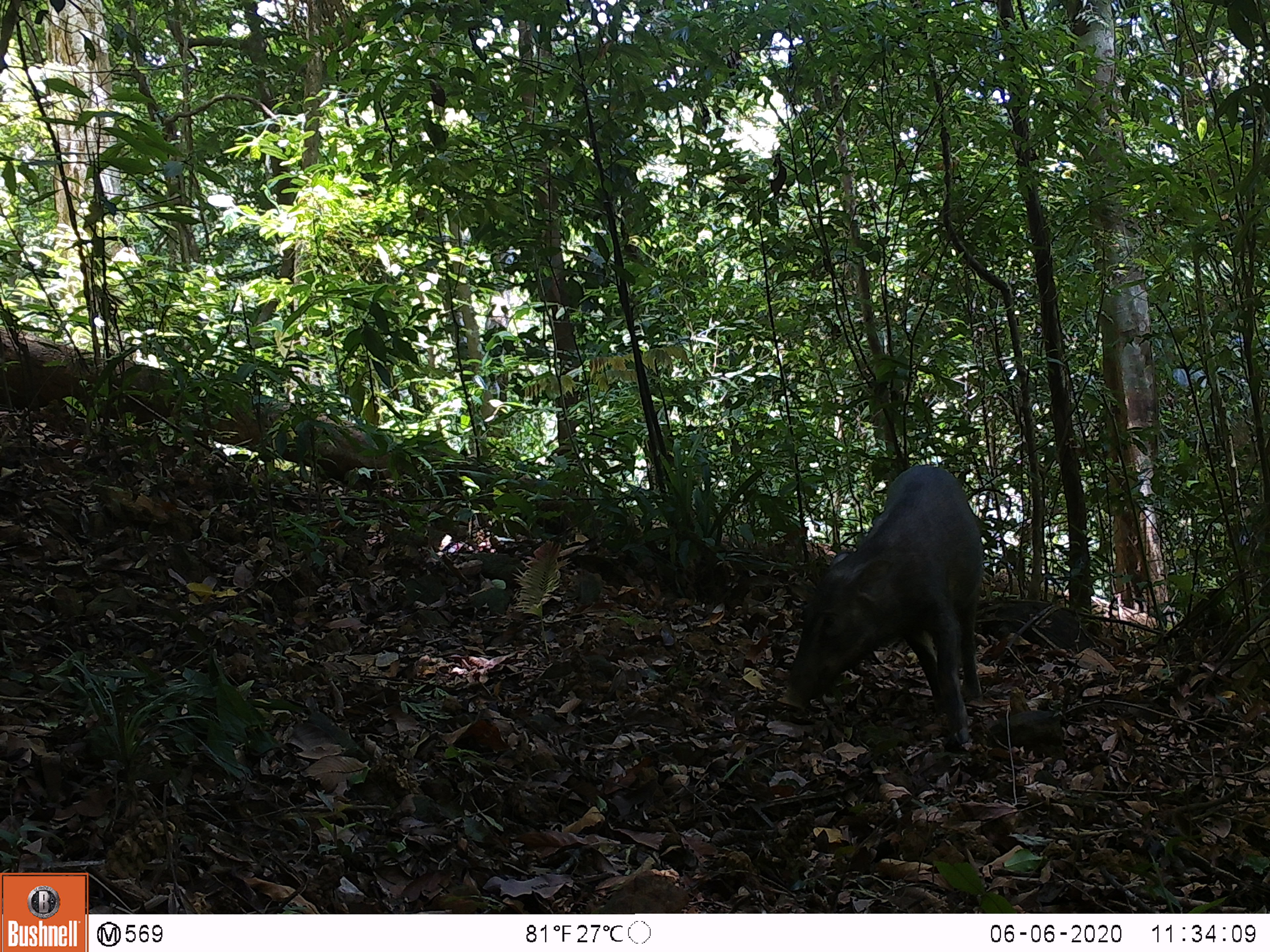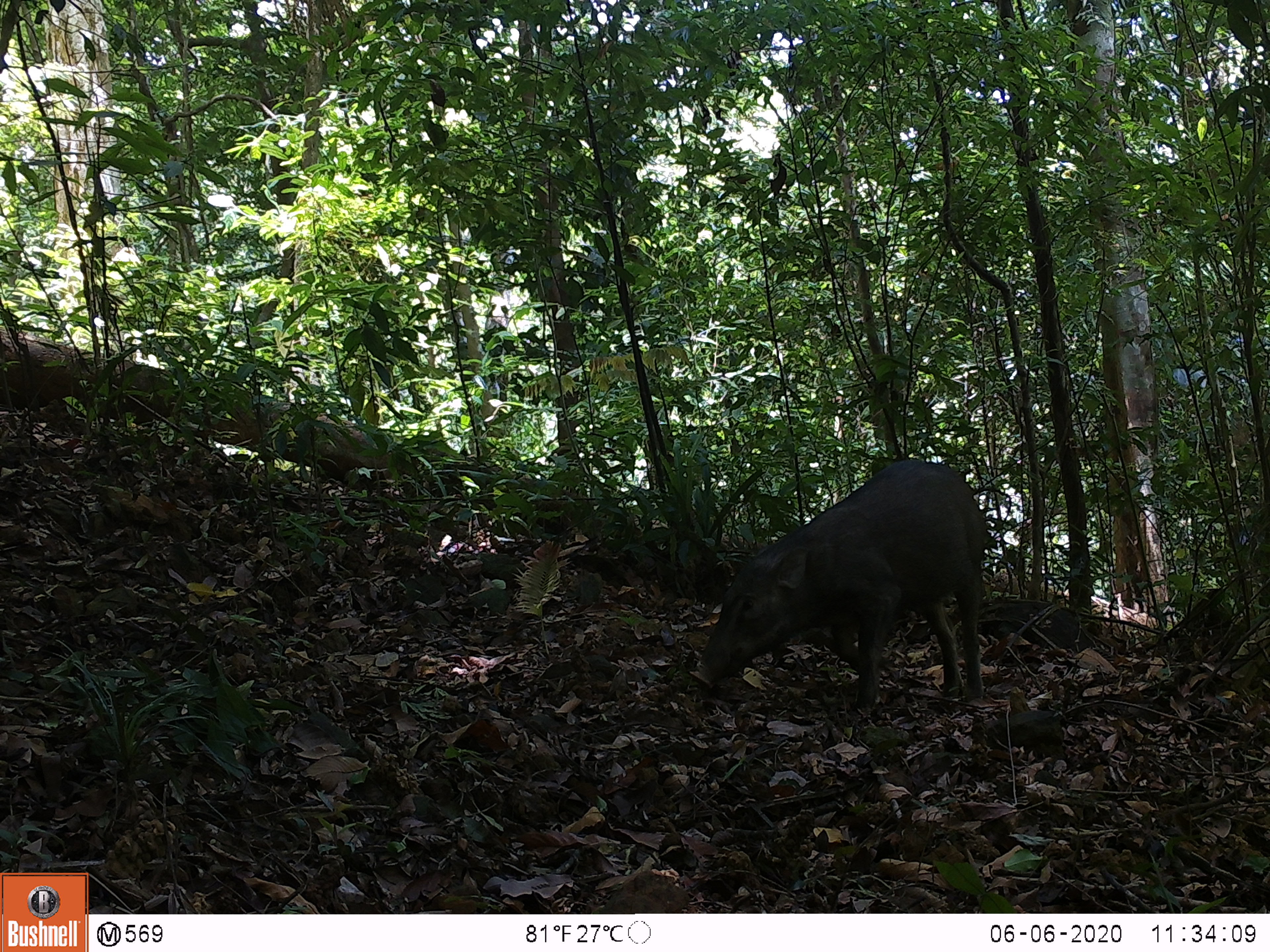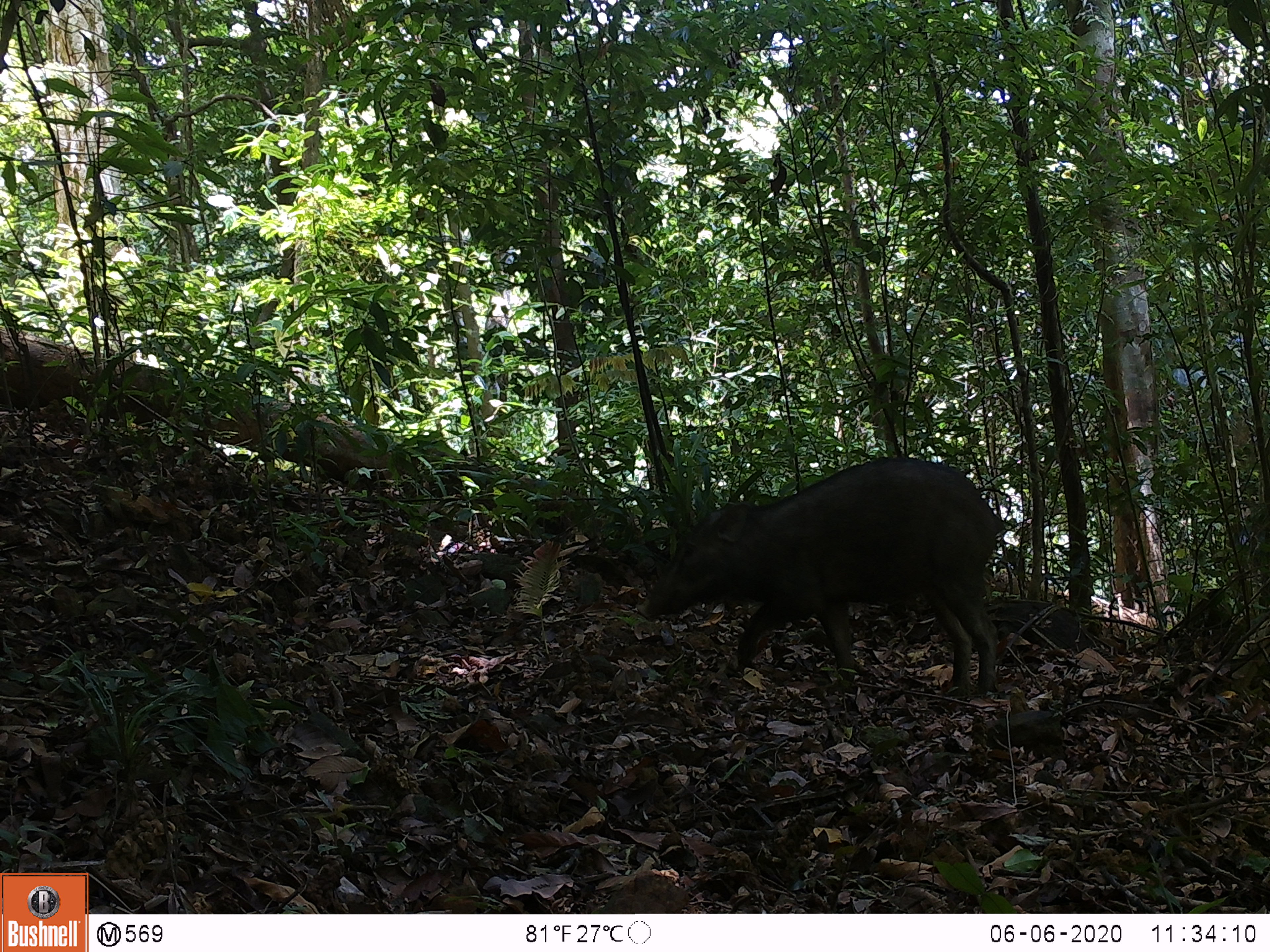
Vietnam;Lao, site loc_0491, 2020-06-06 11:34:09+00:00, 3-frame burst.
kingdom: Animalia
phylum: Chordata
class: Mammalia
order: Artiodactyla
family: Suidae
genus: Sus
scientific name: Sus scrofa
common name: eurasian wild pig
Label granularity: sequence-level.